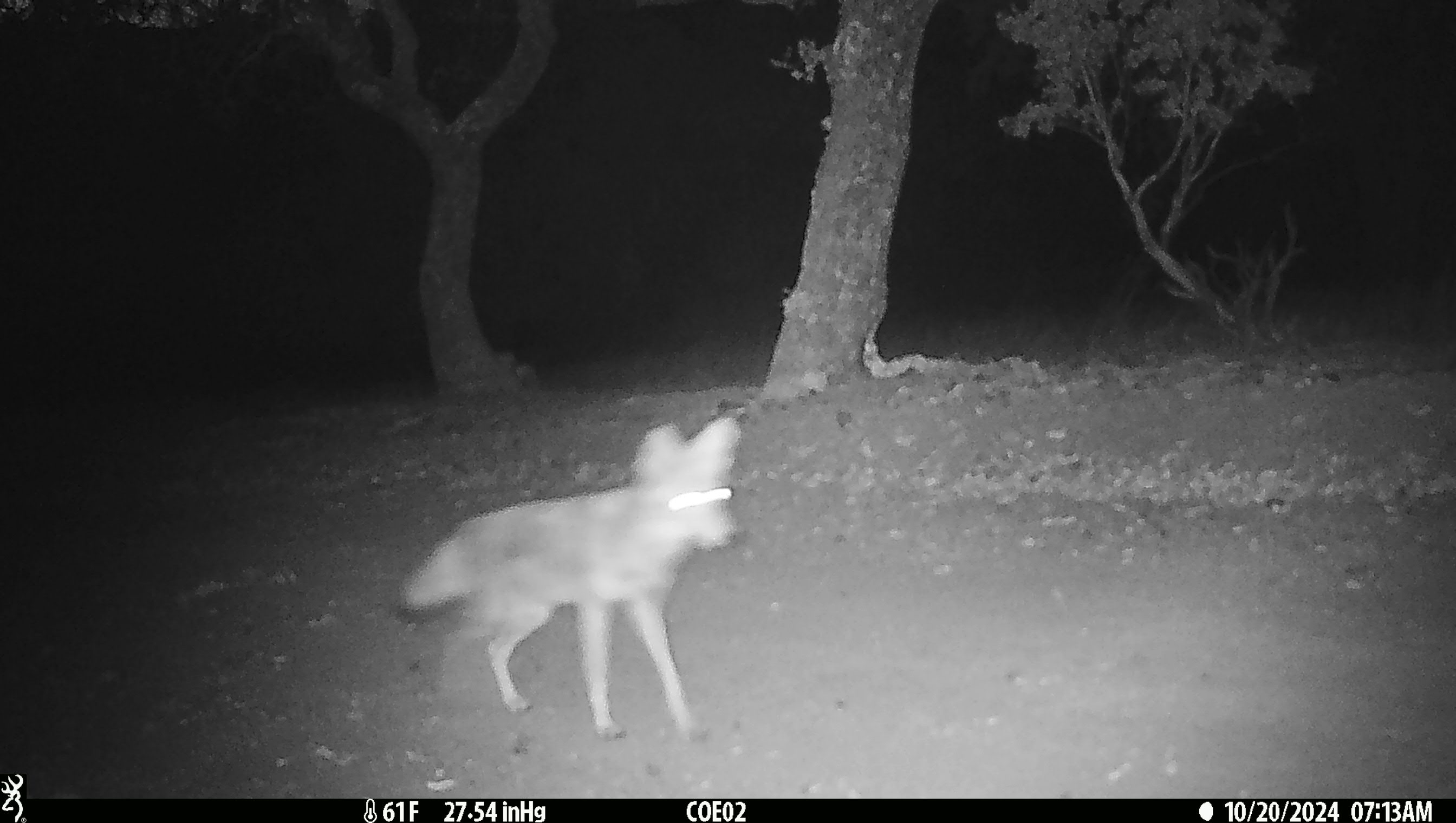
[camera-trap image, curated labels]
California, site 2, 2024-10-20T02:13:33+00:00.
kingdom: Animalia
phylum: Chordata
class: Mammalia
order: Carnivora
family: Canidae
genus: Canis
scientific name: Canis latrans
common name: coyote